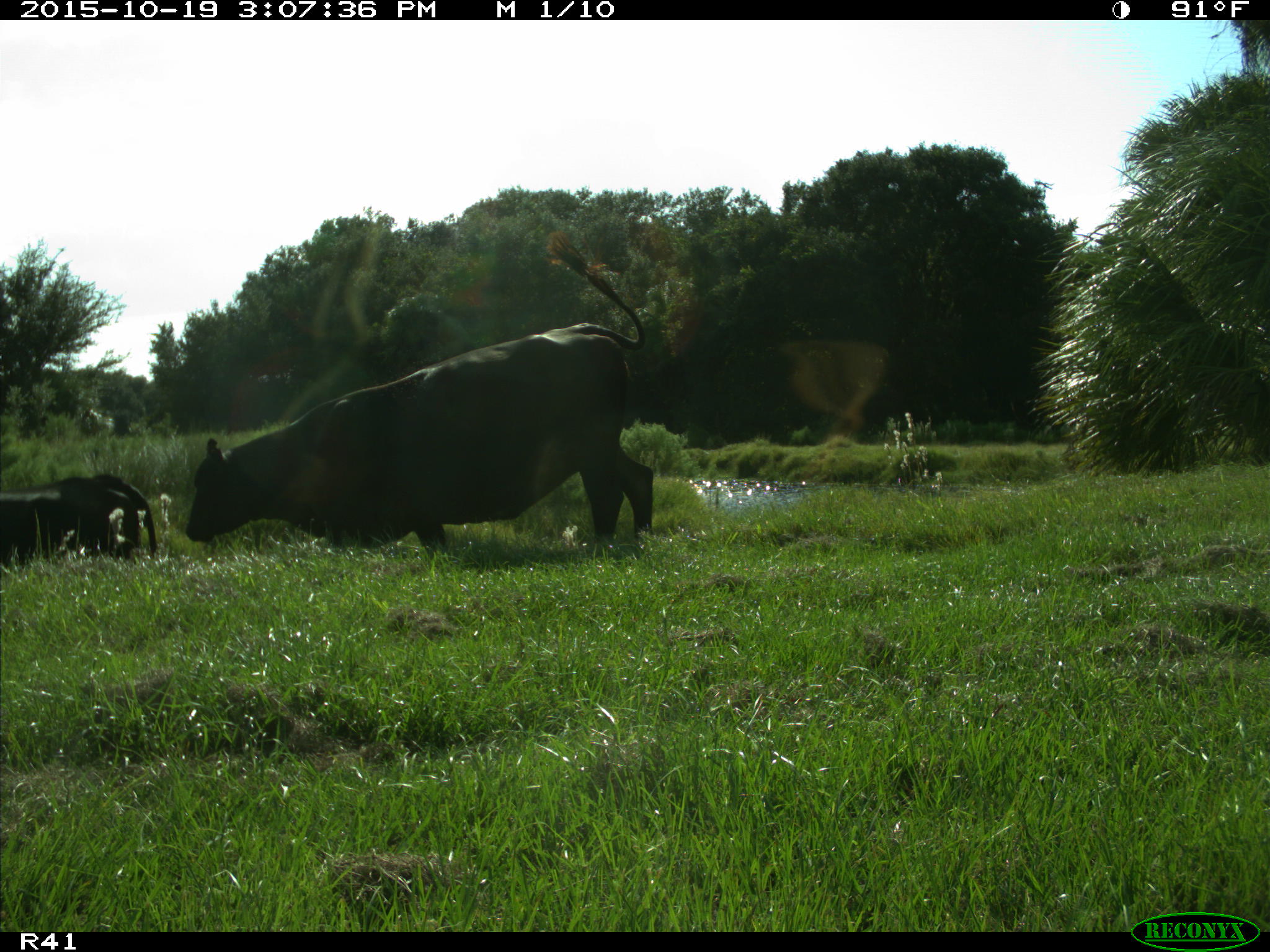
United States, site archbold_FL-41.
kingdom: Animalia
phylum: Chordata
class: Mammalia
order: Artiodactyla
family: Bovidae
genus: Bos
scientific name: Bos taurus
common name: domestic cow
Bos taurus (domestic cow).